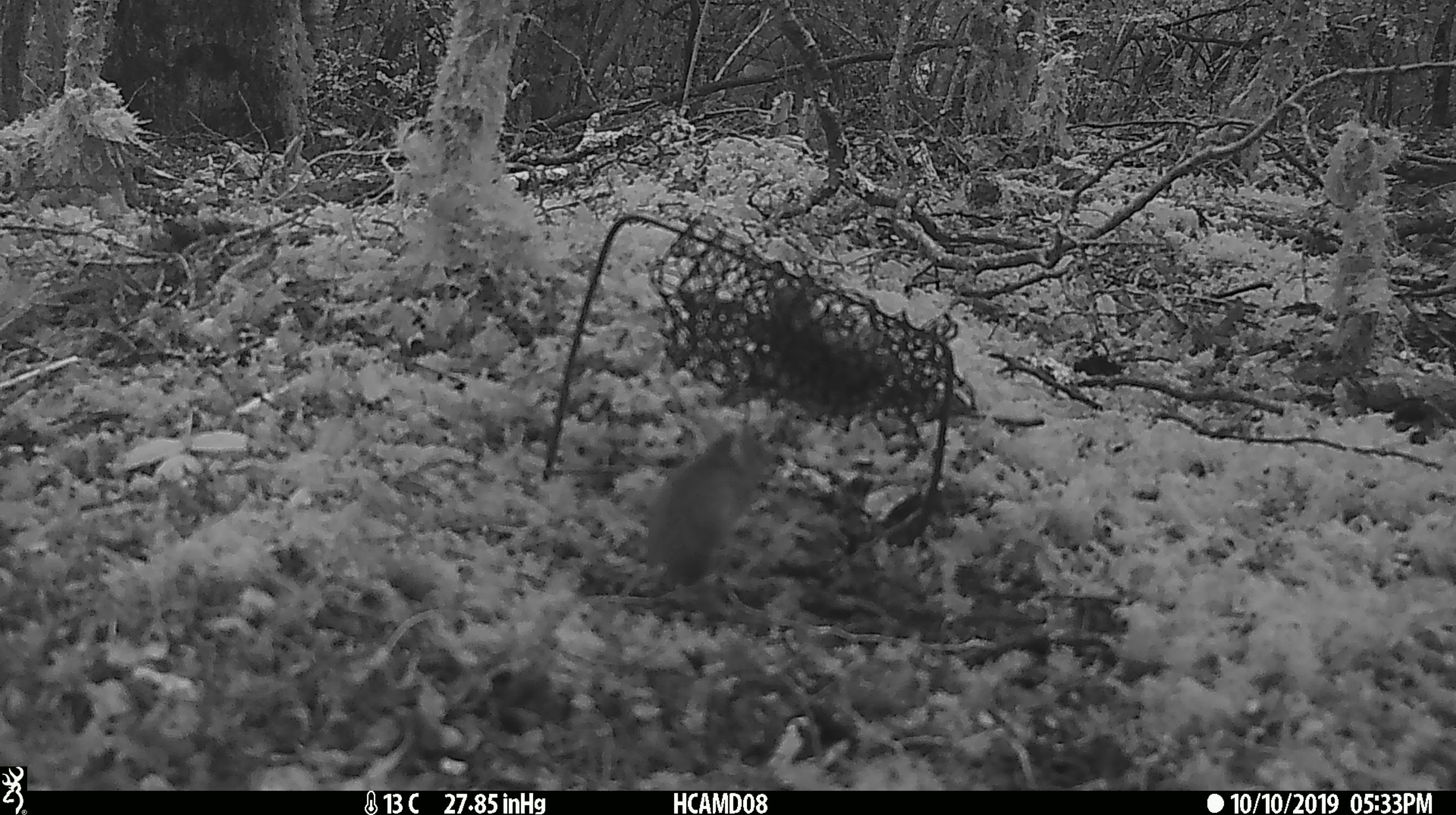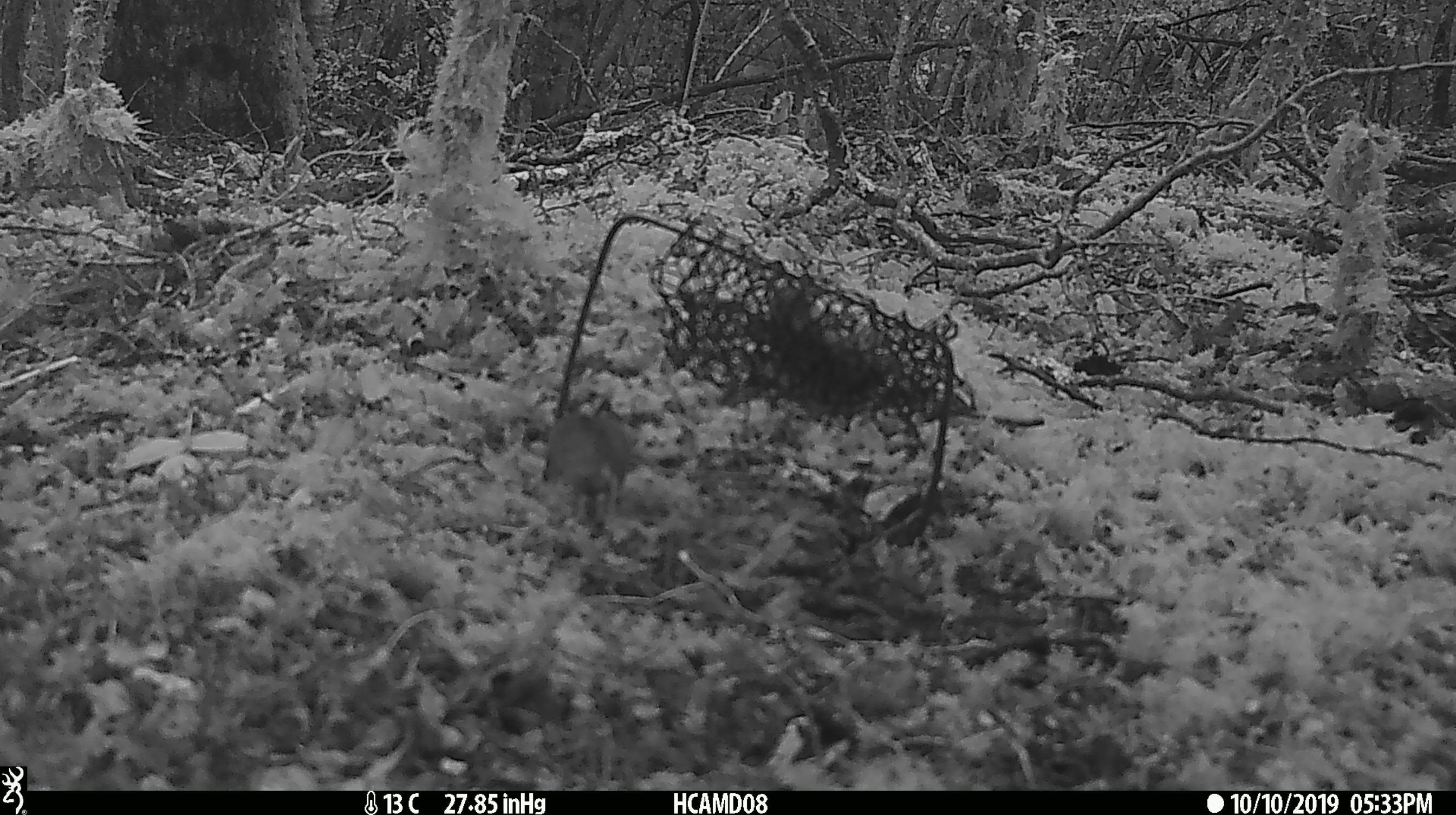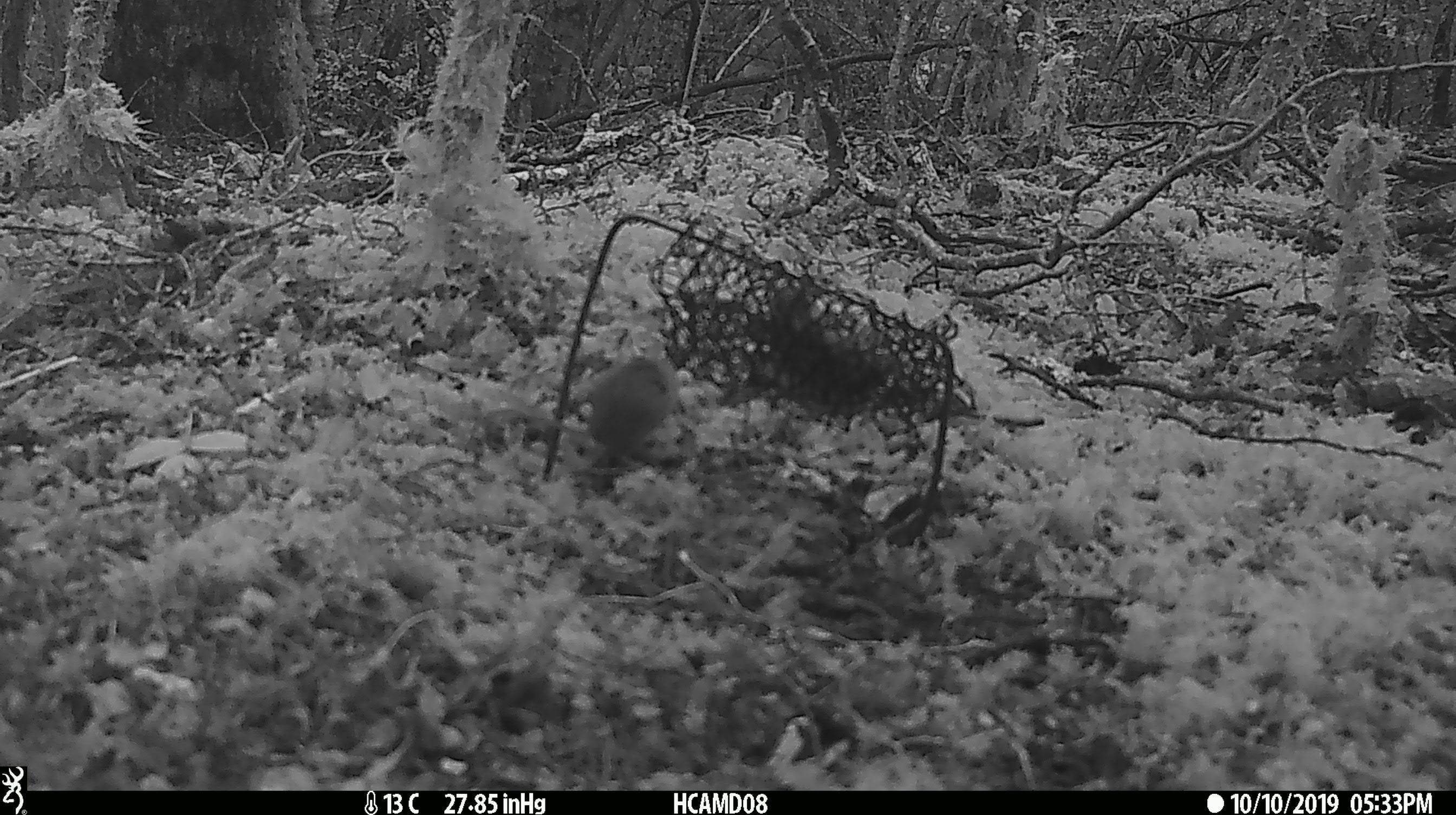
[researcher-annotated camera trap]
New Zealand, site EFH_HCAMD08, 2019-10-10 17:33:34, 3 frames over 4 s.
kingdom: Animalia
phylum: Chordata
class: Mammalia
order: Rodentia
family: Muridae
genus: Mus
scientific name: Mus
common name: mouse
Mouse (Mus).